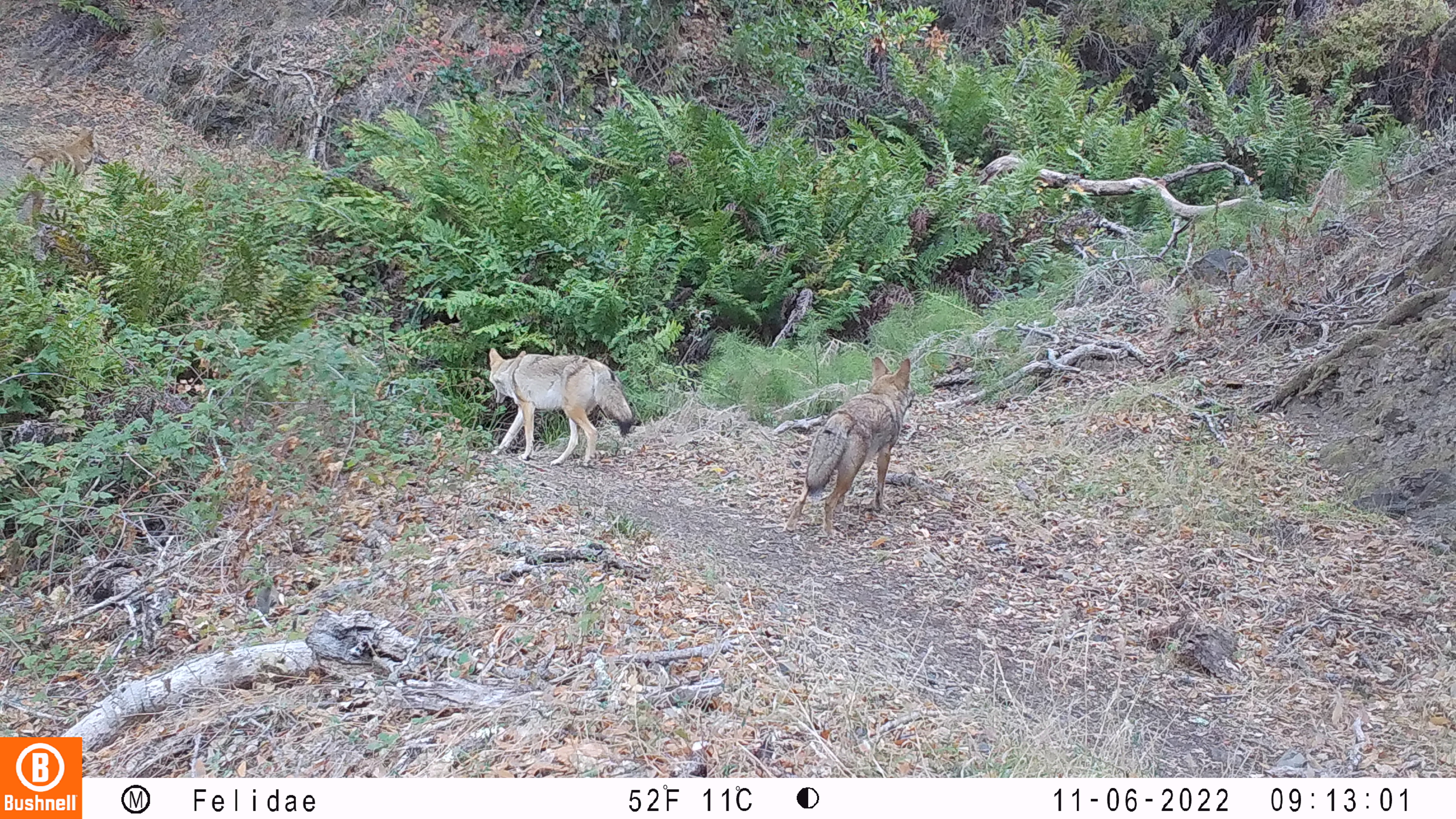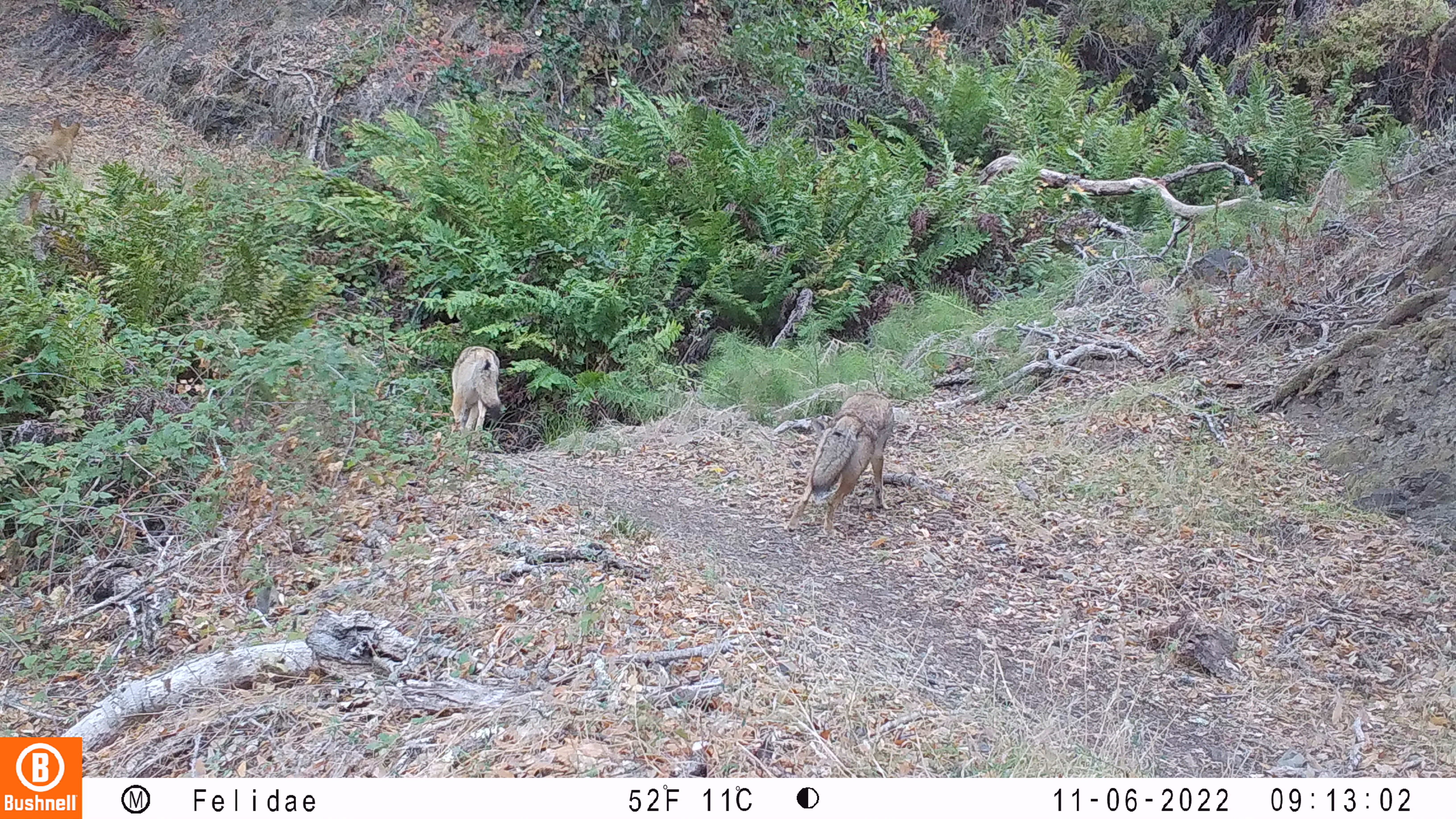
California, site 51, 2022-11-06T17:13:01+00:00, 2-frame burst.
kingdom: Animalia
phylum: Chordata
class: Mammalia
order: Carnivora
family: Canidae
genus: Canis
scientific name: Canis latrans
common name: coyote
Coyote (Canis latrans).